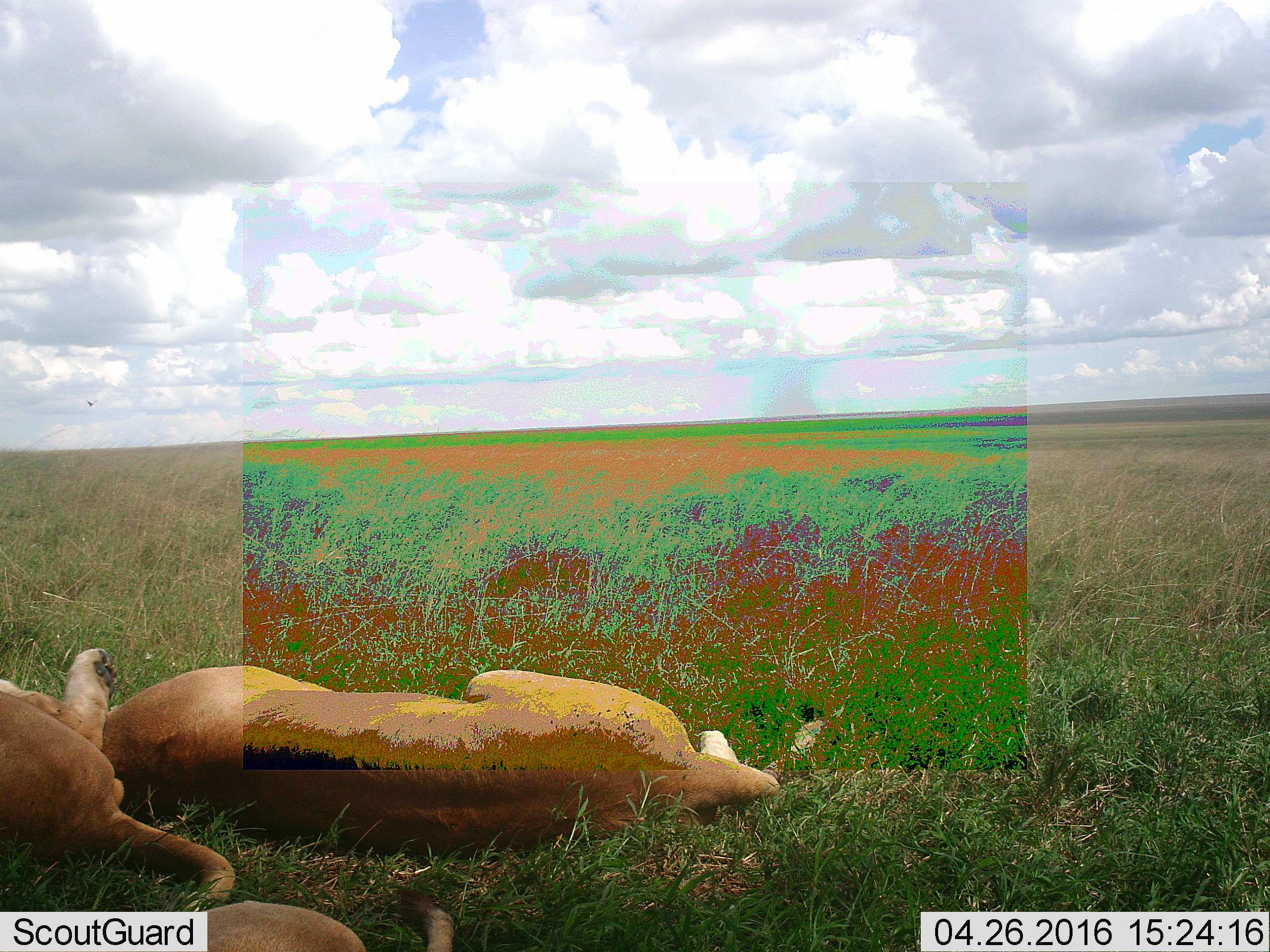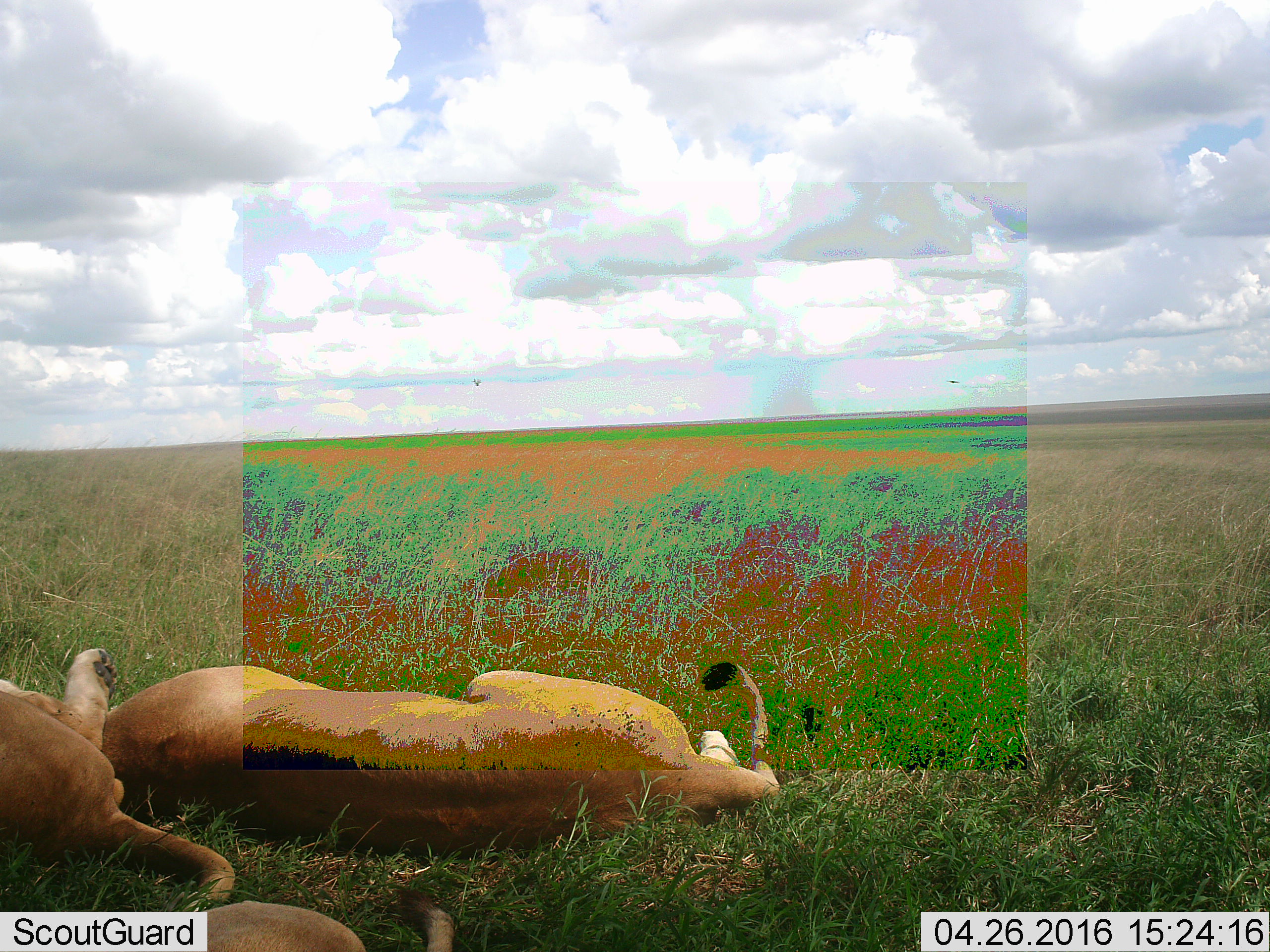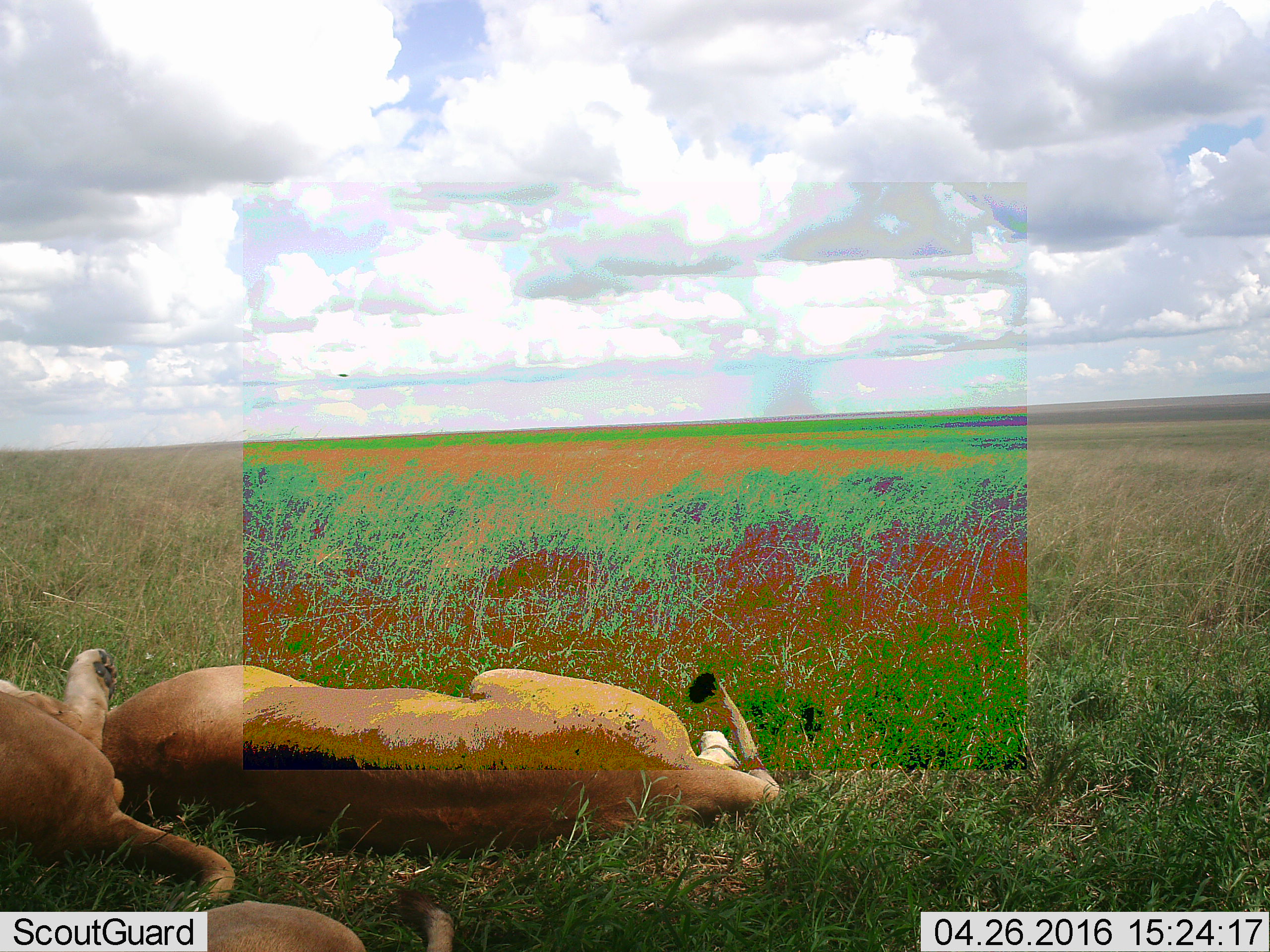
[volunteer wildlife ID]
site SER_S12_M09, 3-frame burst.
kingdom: Animalia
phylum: Chordata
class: Mammalia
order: Carnivora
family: Felidae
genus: Panthera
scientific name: Panthera leo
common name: lion female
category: lionfemale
Lionfemale (lion female) (Panthera leo), count 3. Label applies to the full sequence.